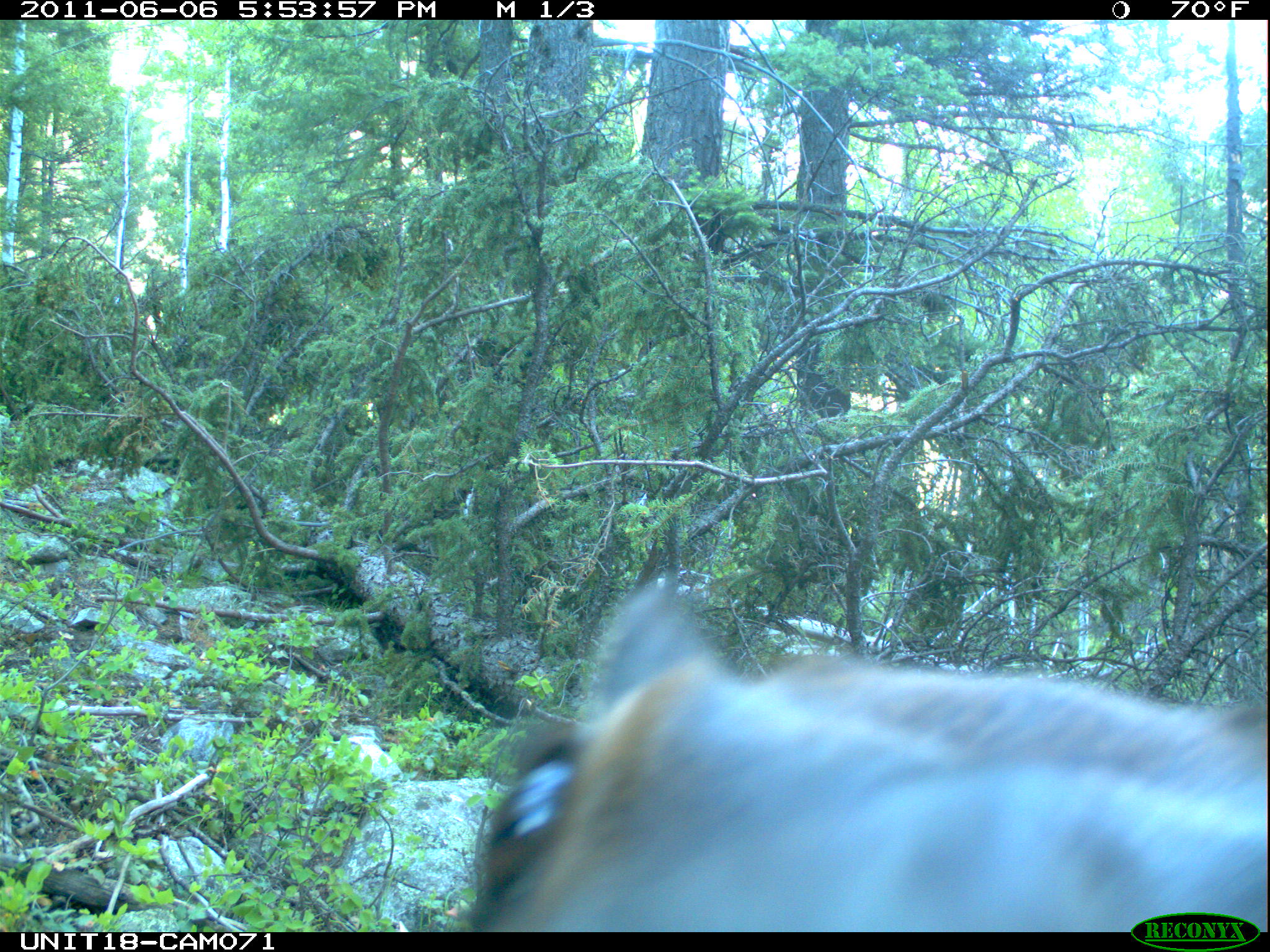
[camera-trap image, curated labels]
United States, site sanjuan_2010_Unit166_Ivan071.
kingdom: Animalia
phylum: Chordata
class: Mammalia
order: Artiodactyla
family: Cervidae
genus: Cervus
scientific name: Cervus elaphus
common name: red deer